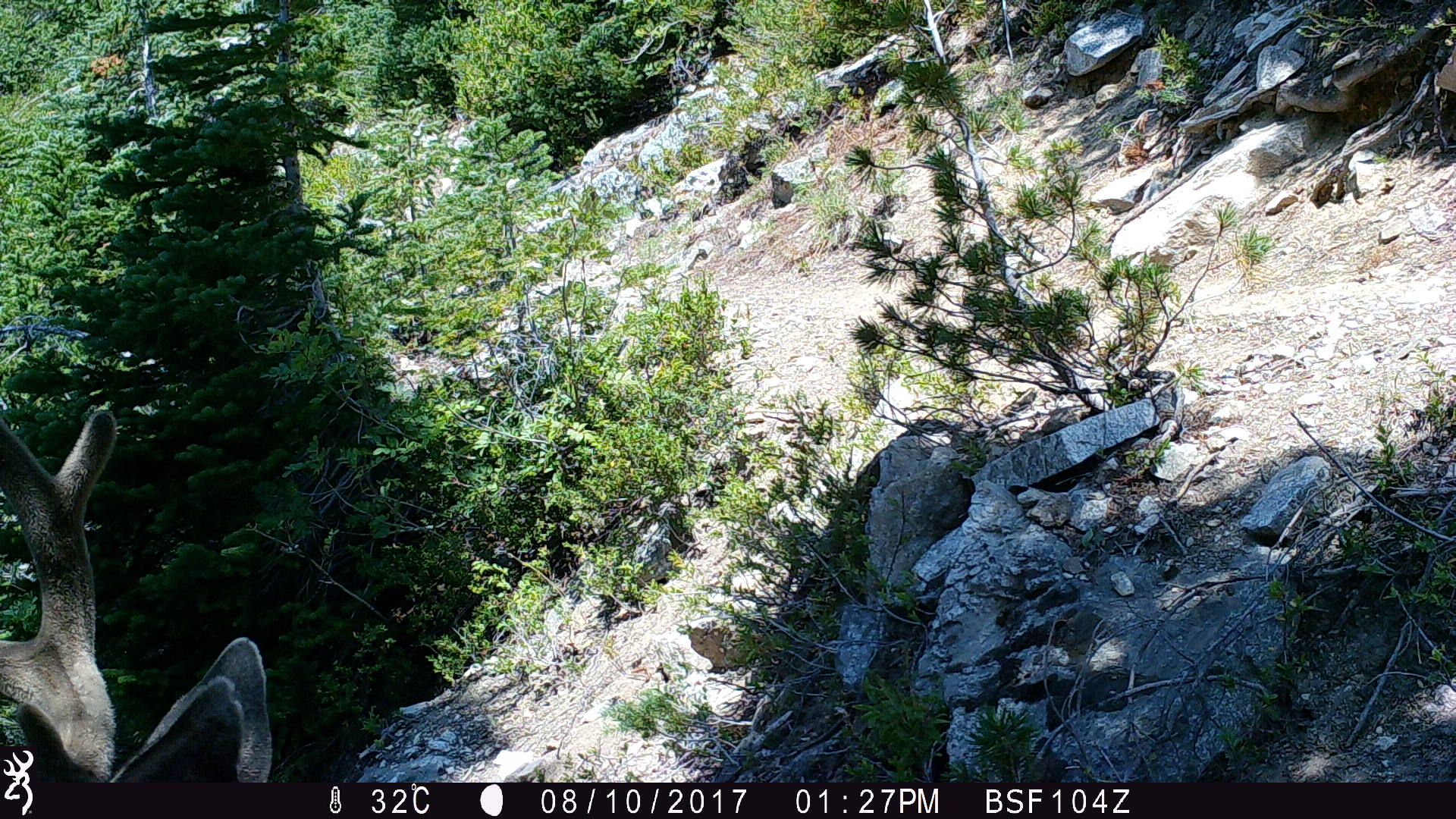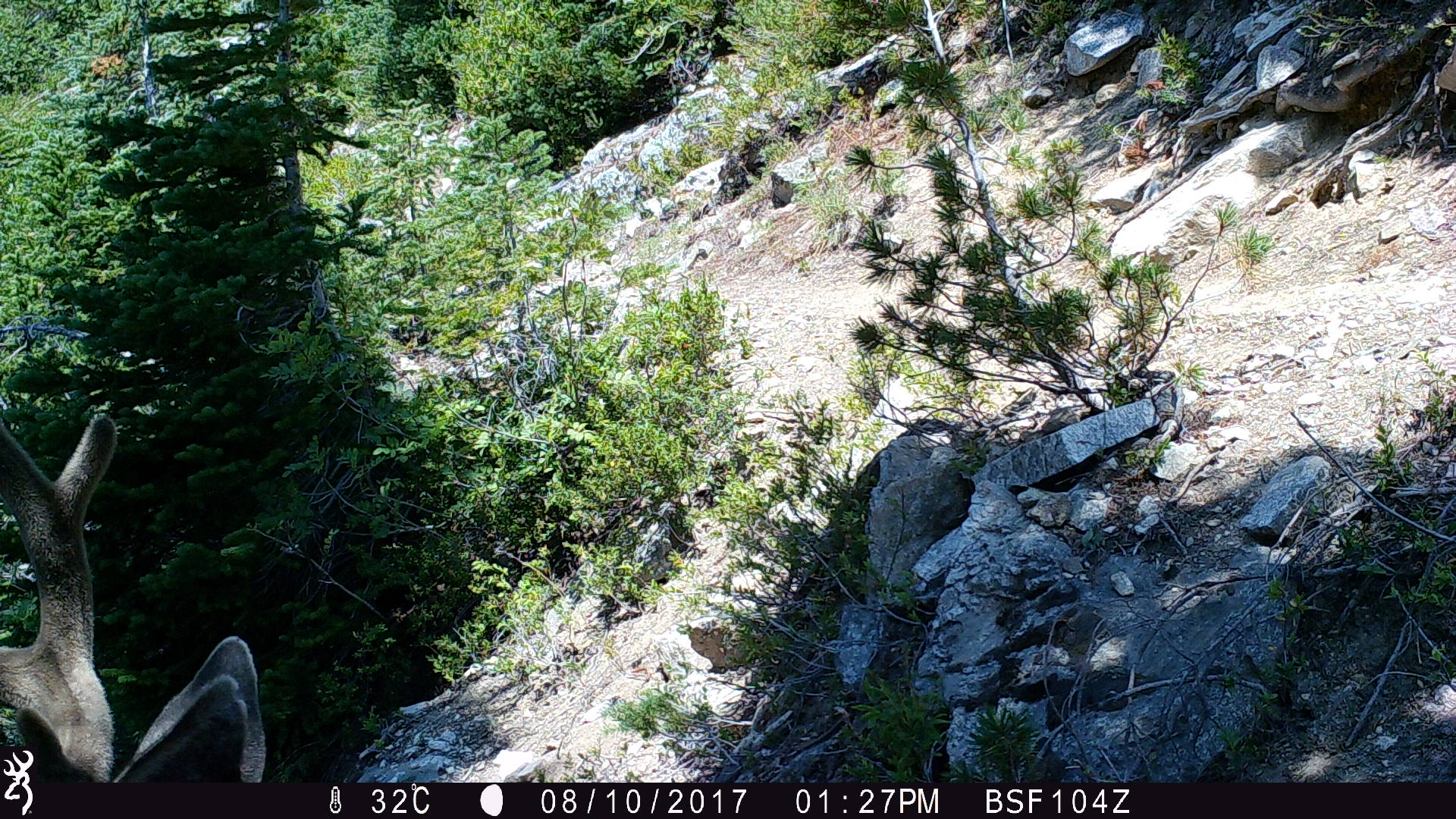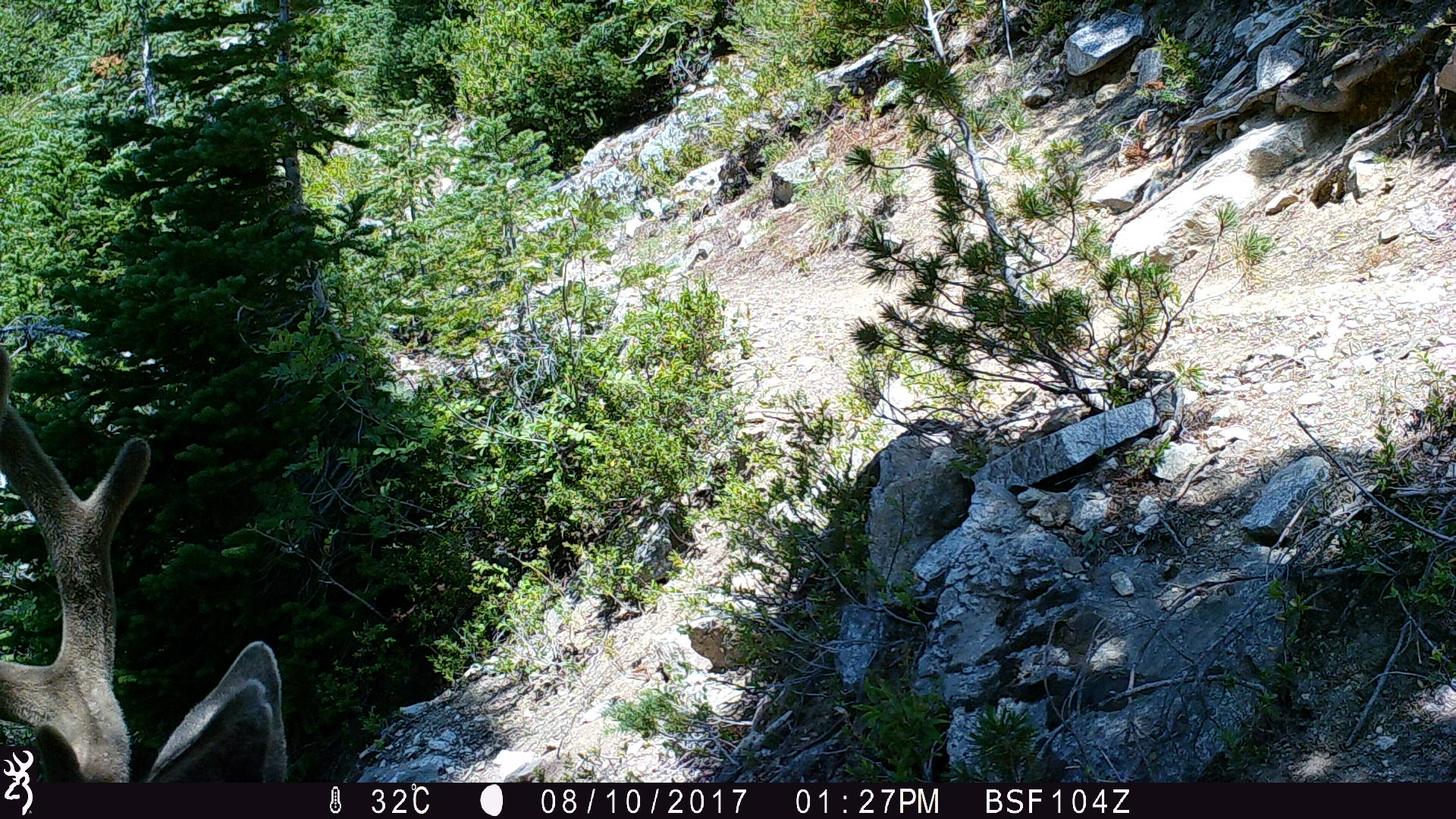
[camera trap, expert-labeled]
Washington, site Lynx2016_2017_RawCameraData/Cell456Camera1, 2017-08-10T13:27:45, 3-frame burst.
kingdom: Animalia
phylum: Chordata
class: Mammalia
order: Artiodactyla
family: Cervidae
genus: Odocoileus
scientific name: Odocoileus hemionus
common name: mule deer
Odocoileus hemionus (mule deer). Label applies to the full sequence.